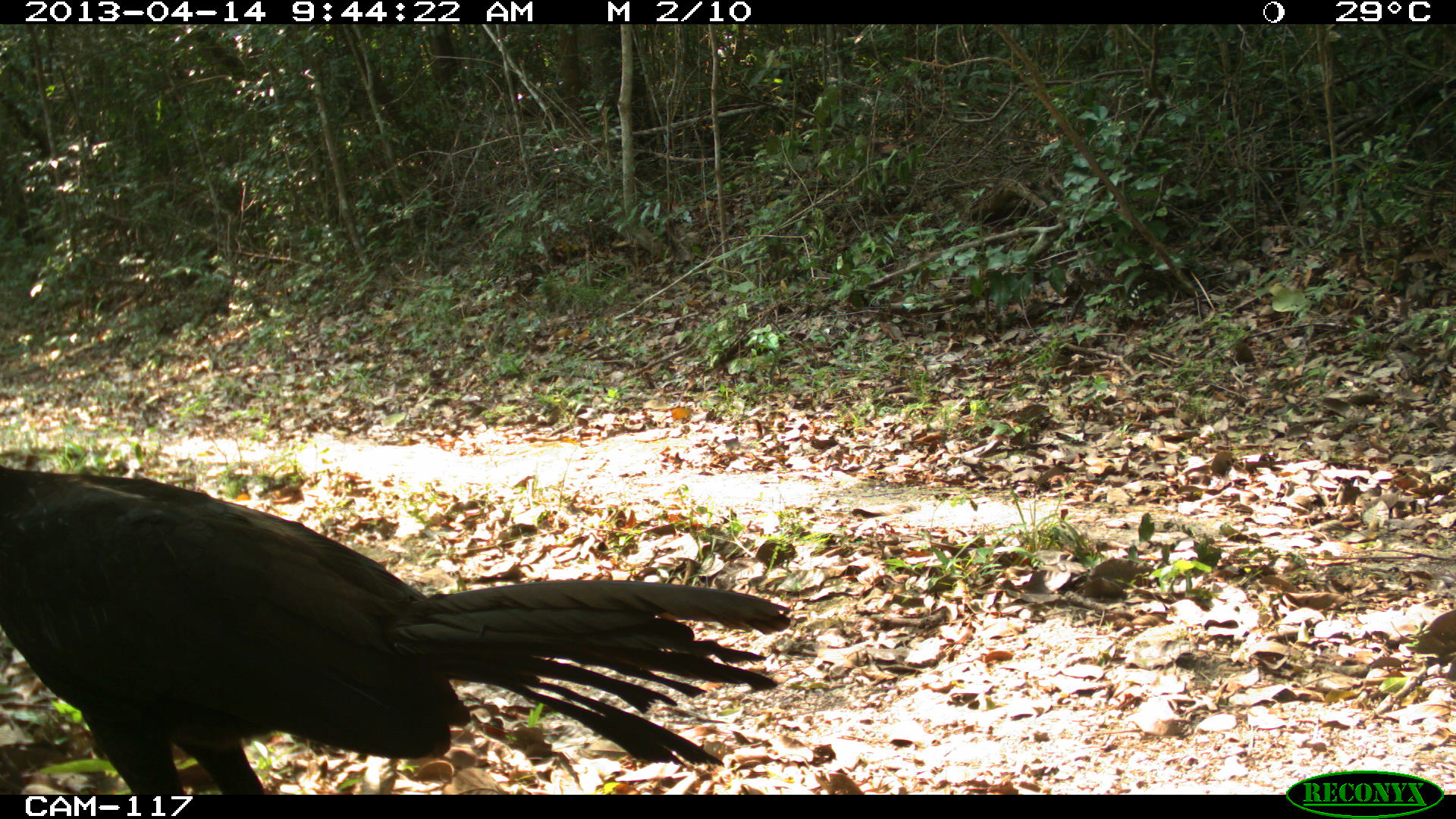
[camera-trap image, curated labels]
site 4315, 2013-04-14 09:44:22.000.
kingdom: Animalia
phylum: Chordata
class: Aves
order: Galliformes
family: Cracidae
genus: Penelope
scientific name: Penelope purpurascens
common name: crested guan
Penelope purpurascens (crested guan), count 1, sex male.